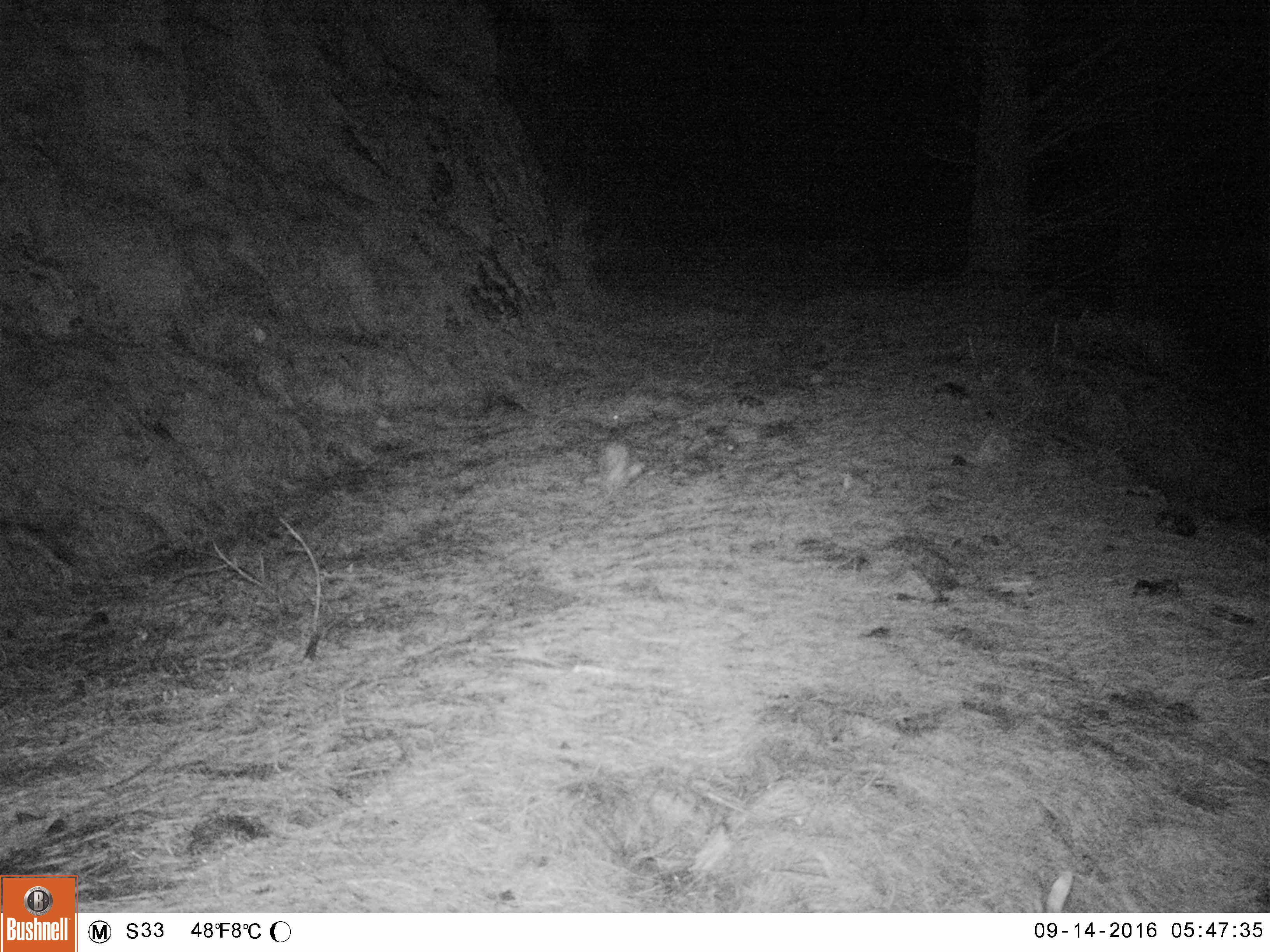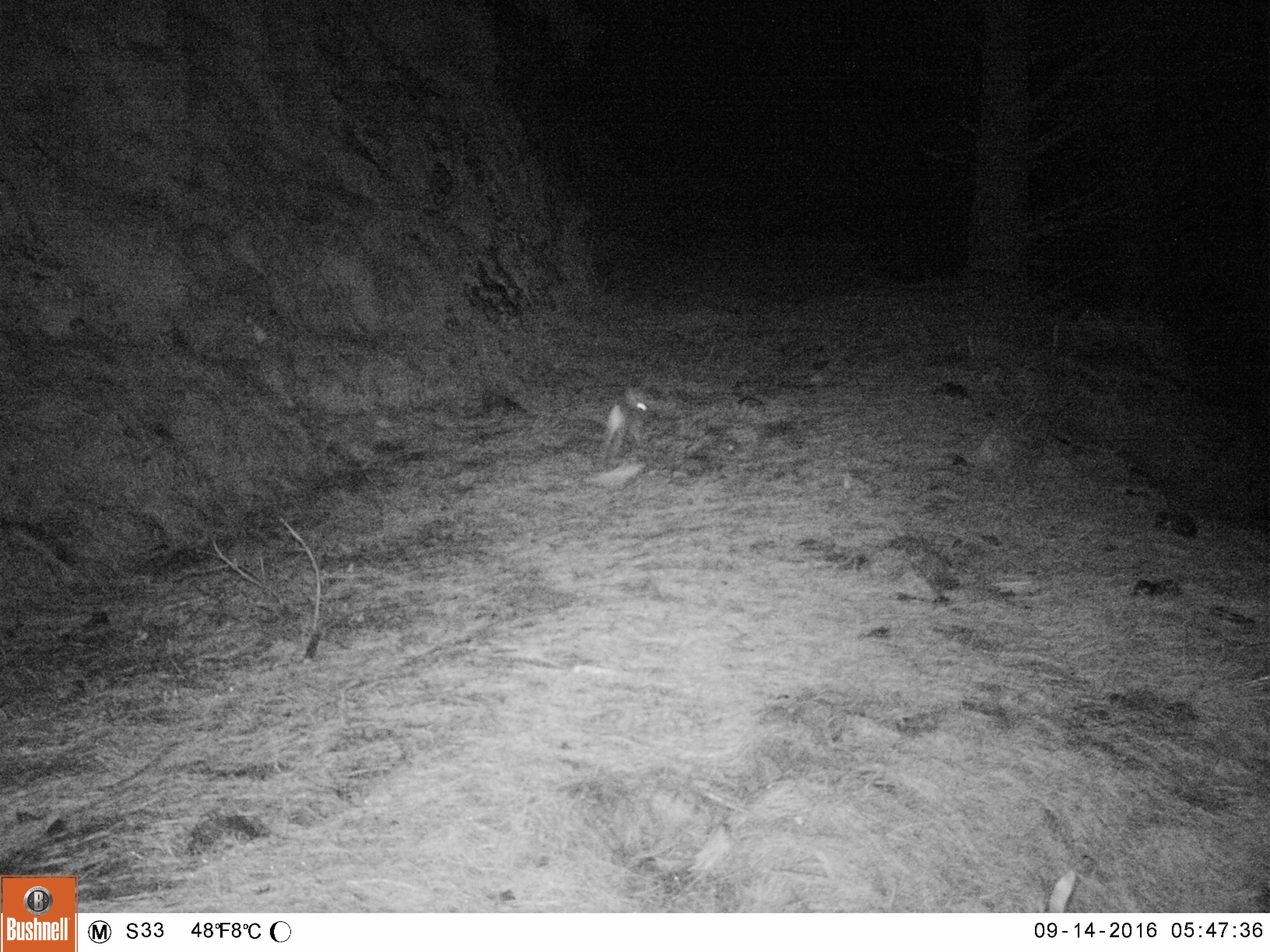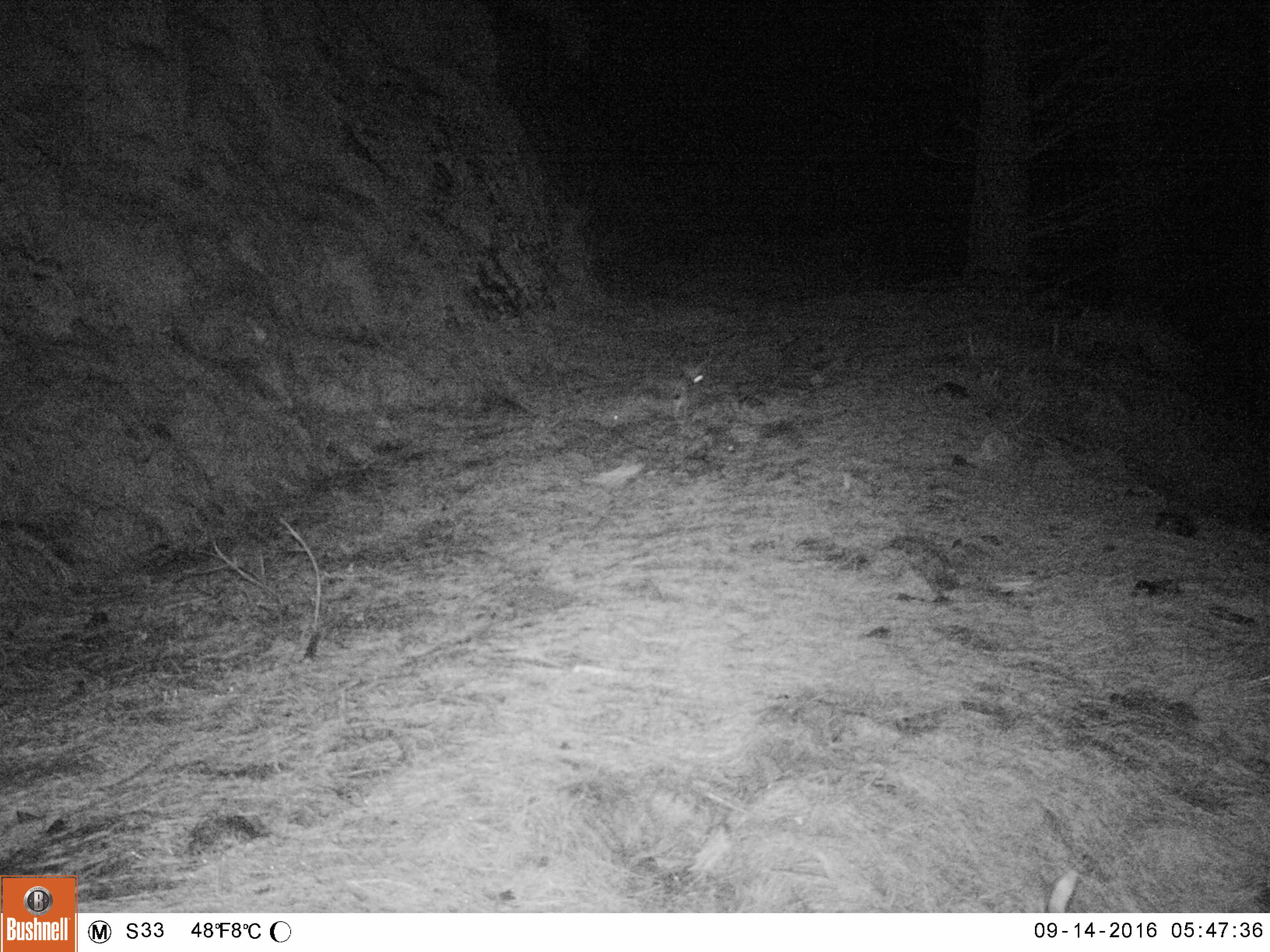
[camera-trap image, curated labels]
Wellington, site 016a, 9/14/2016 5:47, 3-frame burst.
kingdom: Animalia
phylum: Chordata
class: Mammalia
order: Lagomorpha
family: Leporidae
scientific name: Leporidae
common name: rabbit